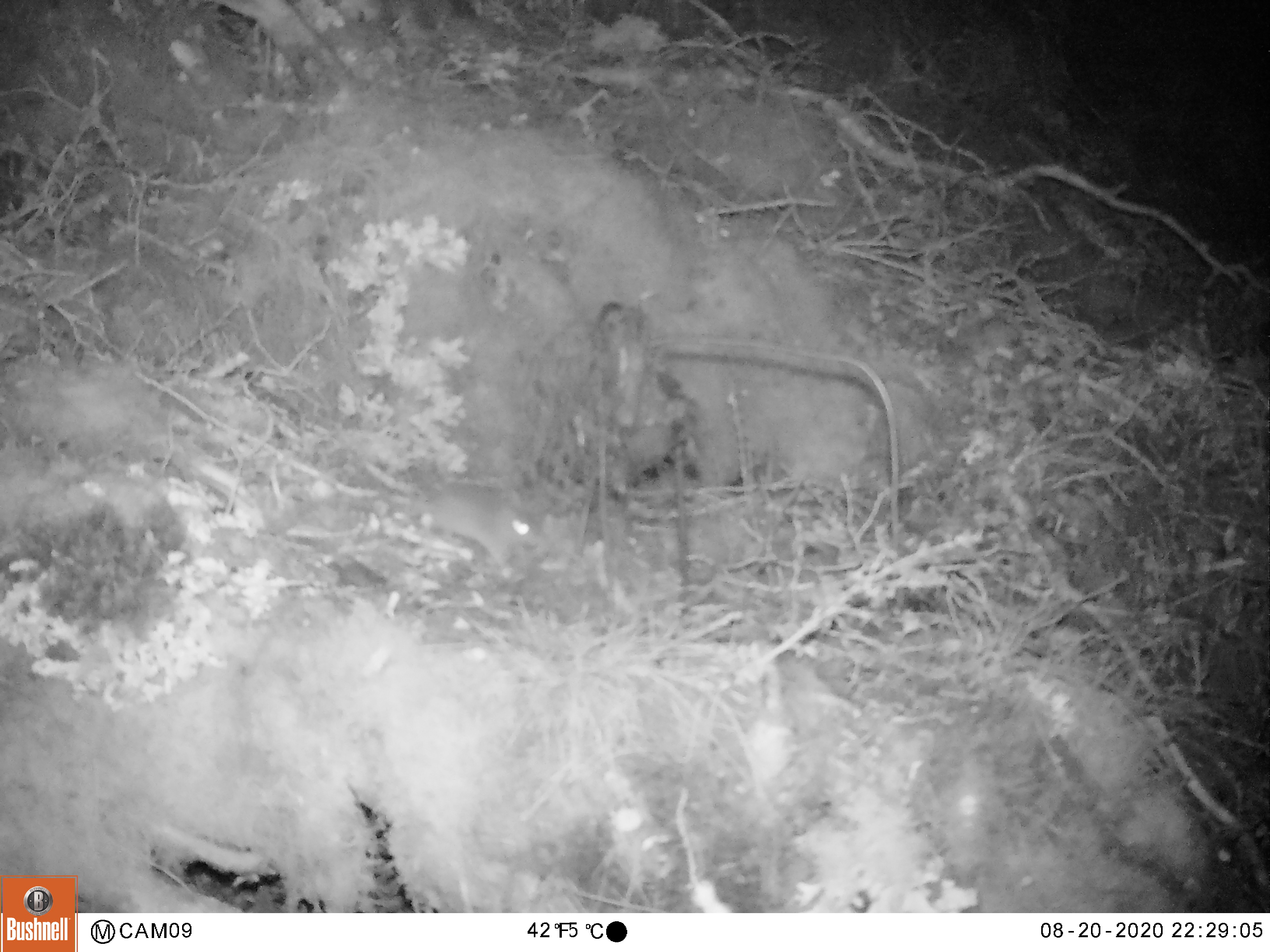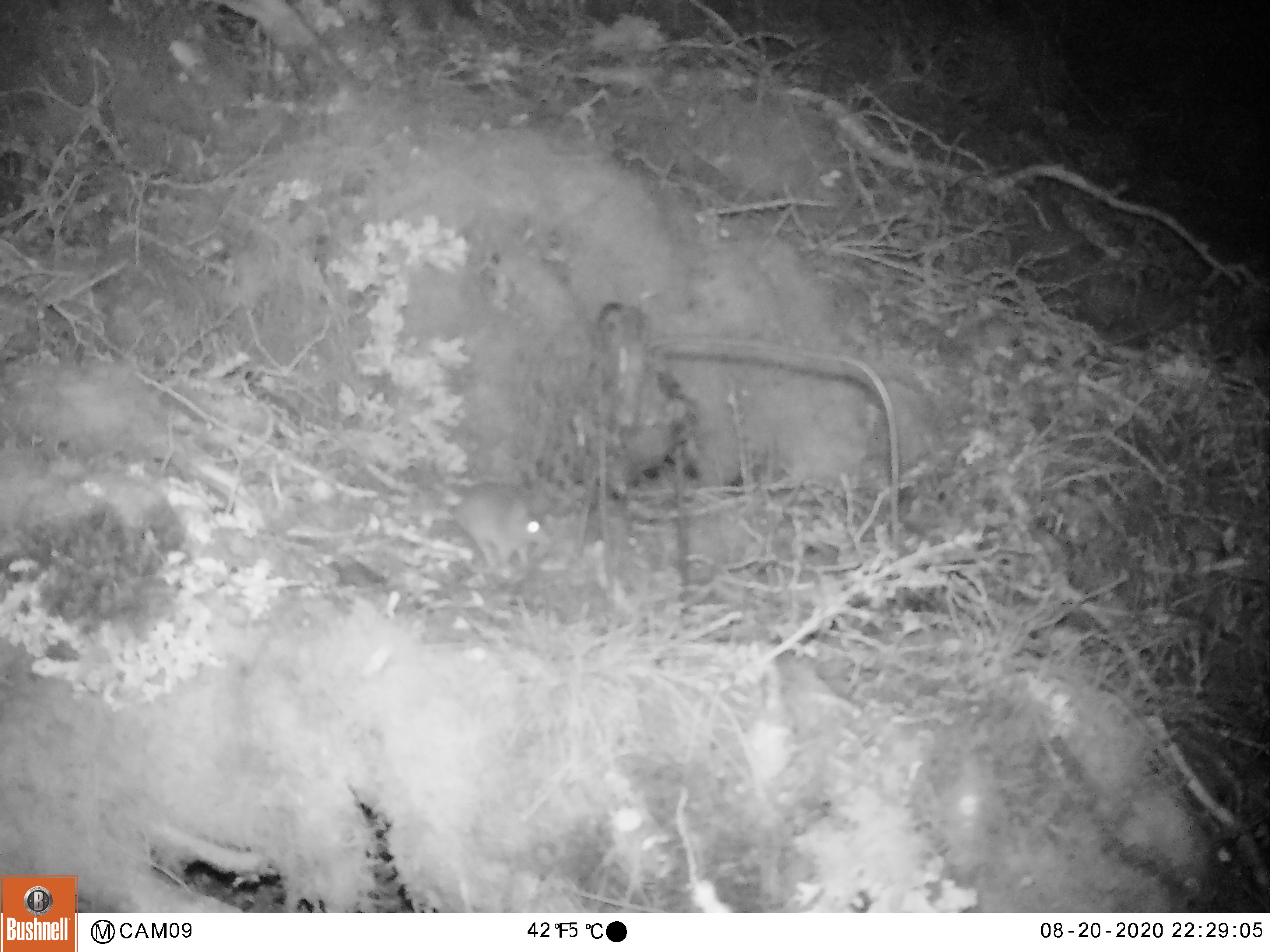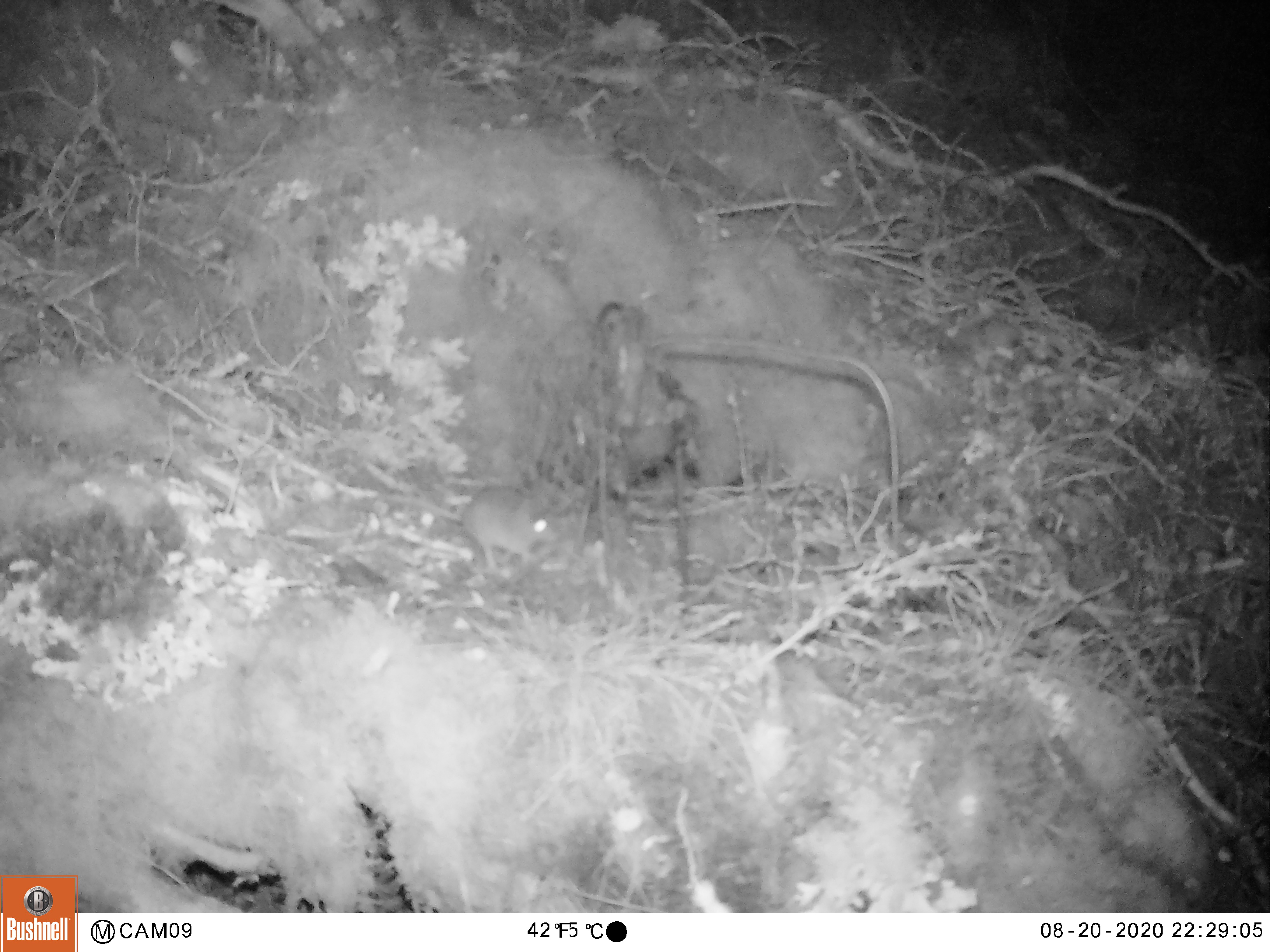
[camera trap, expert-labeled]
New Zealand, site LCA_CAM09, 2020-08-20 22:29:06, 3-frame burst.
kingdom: Animalia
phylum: Chordata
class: Mammalia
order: Rodentia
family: Muridae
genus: Mus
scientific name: Mus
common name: mouse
Mouse (Mus).